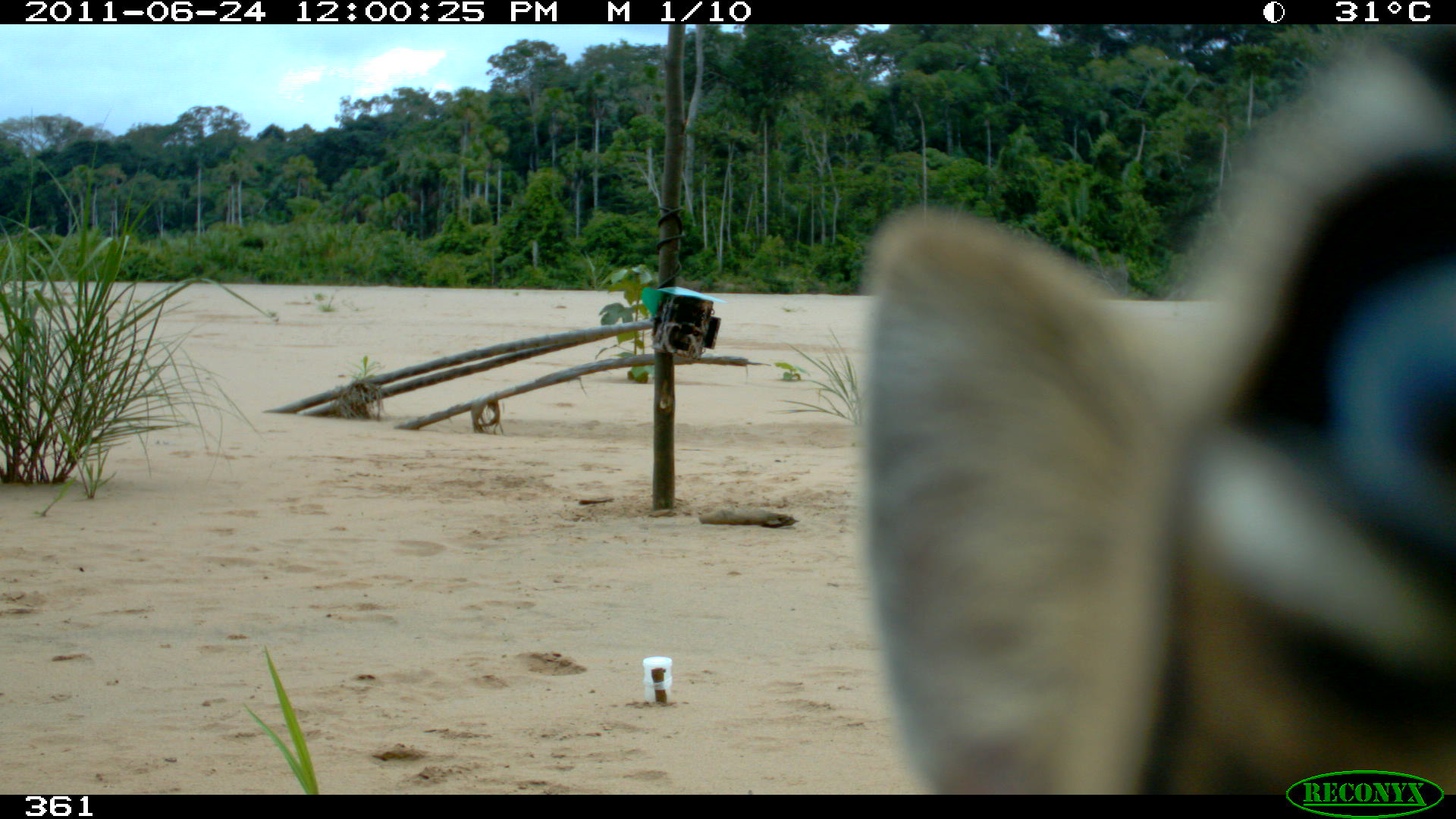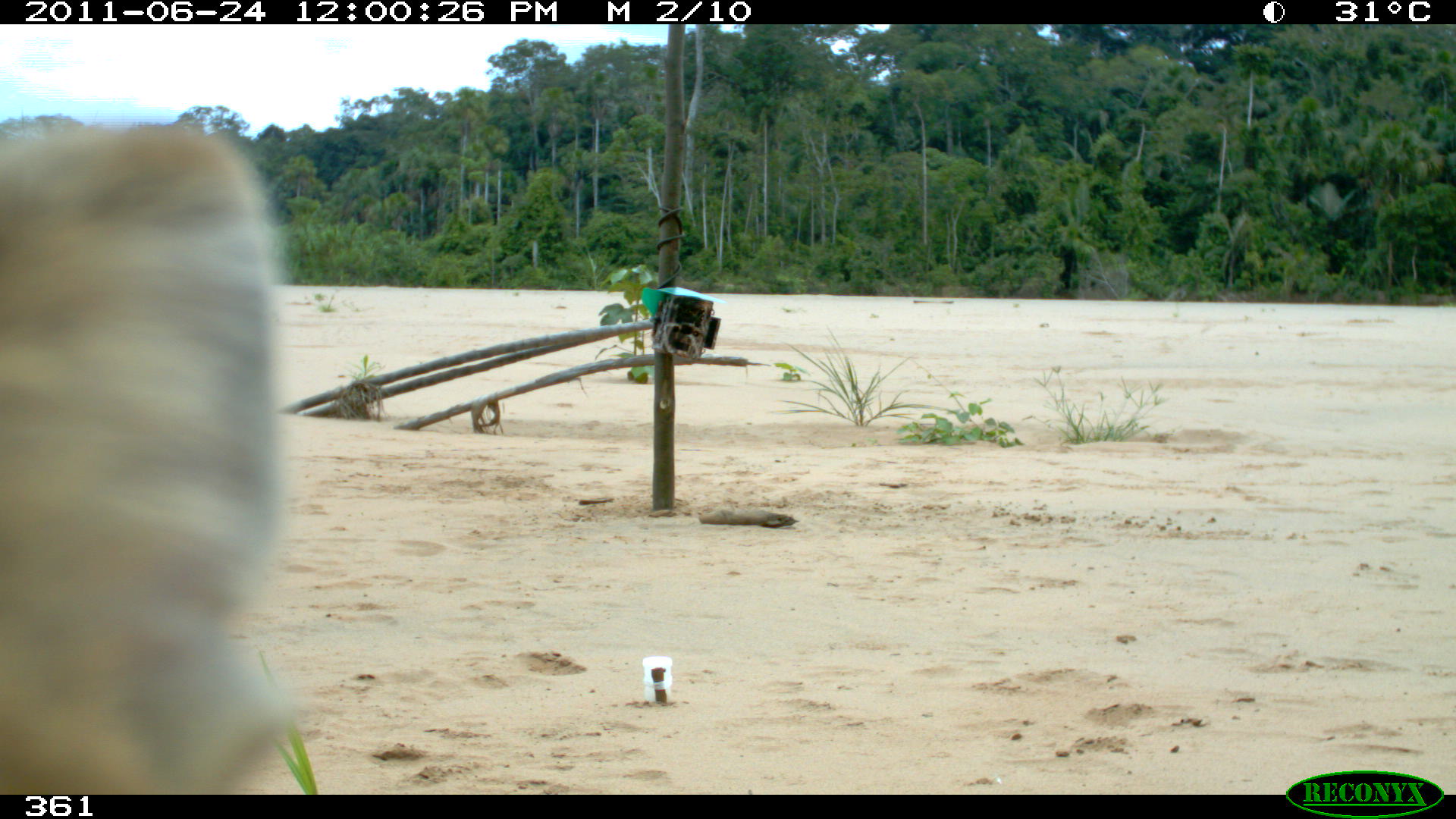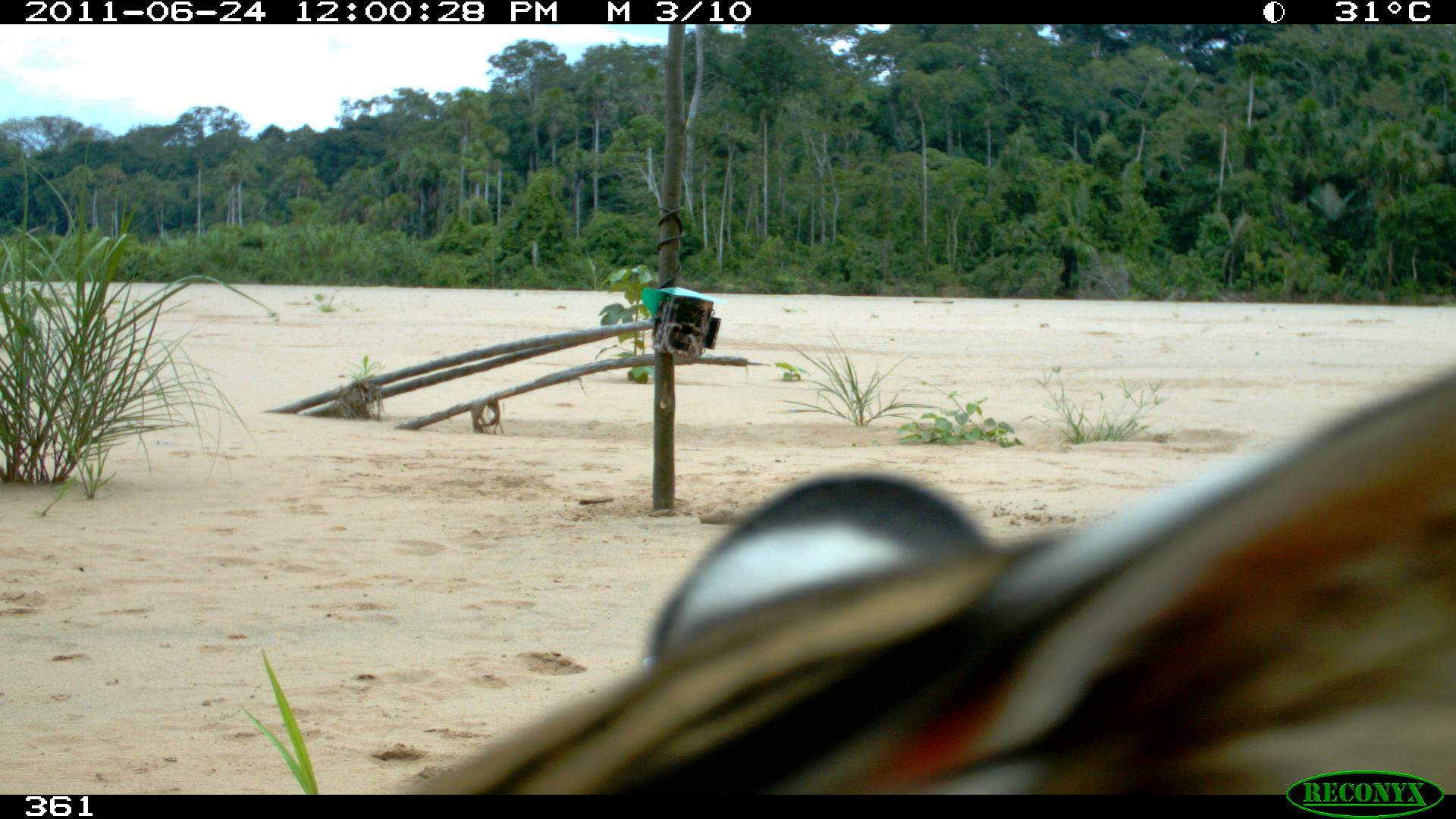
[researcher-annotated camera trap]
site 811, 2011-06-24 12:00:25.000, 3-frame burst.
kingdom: Animalia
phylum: Chordata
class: Mammalia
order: Carnivora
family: Felidae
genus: Leopardus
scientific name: Leopardus pardalis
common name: ocelot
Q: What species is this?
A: Leopardus pardalis (ocelot).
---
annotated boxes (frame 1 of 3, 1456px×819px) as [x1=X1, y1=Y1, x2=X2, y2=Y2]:
leopardus pardalis: [x1=854, y1=23, x2=1456, y2=793]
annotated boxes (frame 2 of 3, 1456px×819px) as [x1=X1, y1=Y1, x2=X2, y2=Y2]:
leopardus pardalis: [x1=0, y1=117, x2=302, y2=792]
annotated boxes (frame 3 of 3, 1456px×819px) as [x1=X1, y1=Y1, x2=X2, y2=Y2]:
leopardus pardalis: [x1=388, y1=368, x2=1456, y2=793]